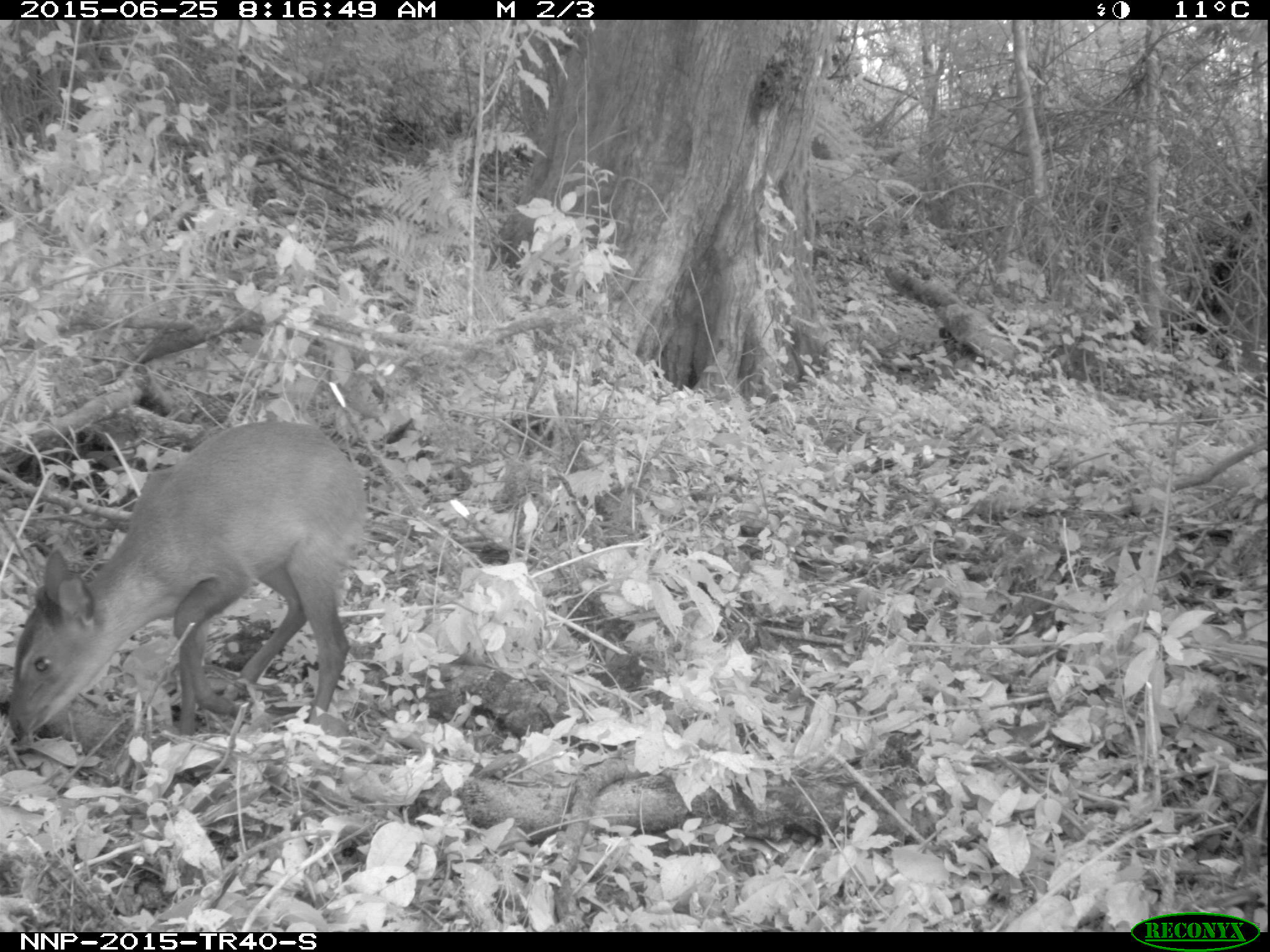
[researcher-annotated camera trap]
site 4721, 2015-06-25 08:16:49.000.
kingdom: Animalia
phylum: Chordata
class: Mammalia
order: Artiodactyla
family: Bovidae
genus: Cephalophus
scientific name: Cephalophus nigrifrons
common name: black-fronted duiker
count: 1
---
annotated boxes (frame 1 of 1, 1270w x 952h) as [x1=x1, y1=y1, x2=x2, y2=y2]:
cephalophus nigrifrons: [x1=6, y1=421, x2=365, y2=741]